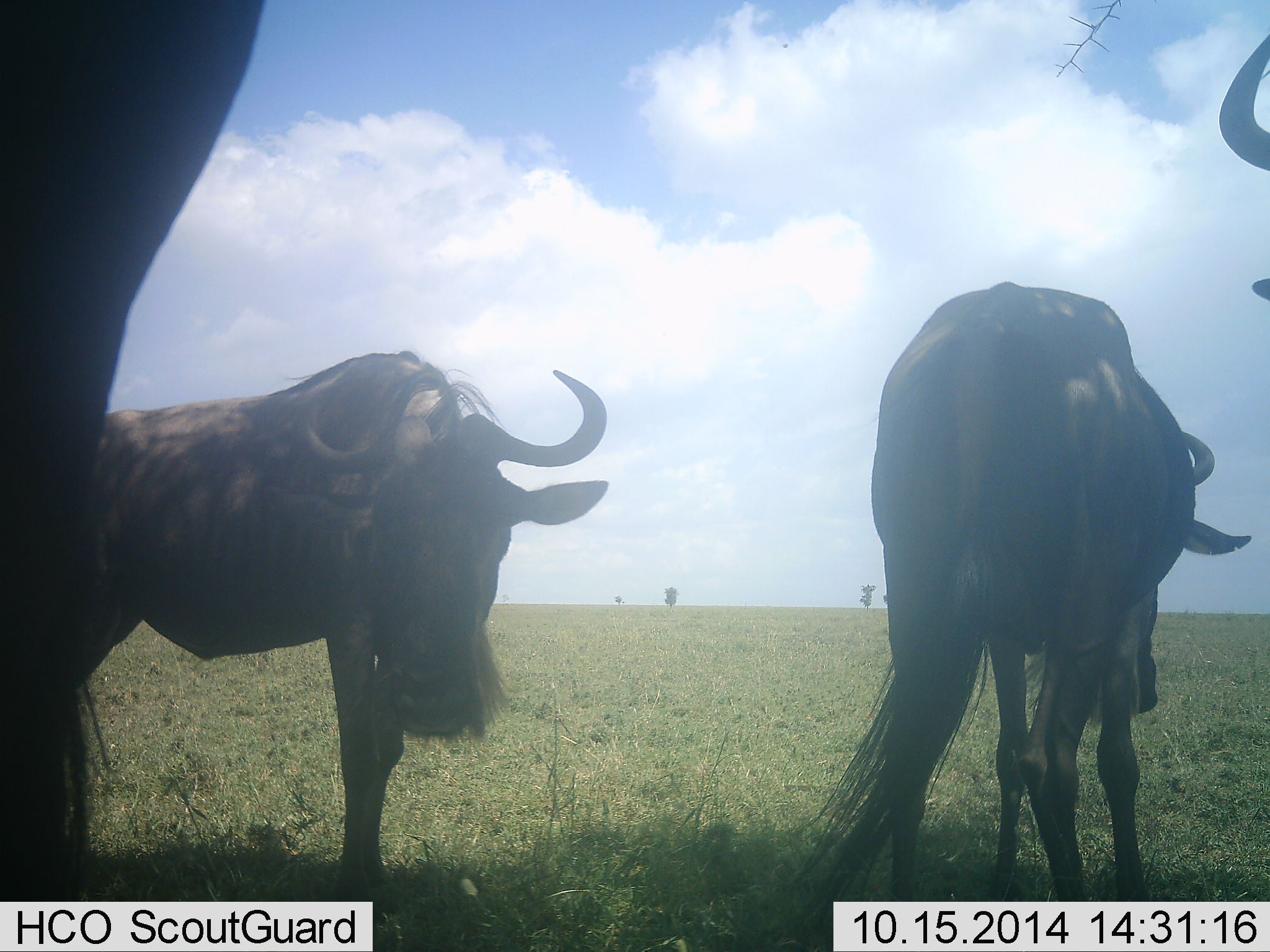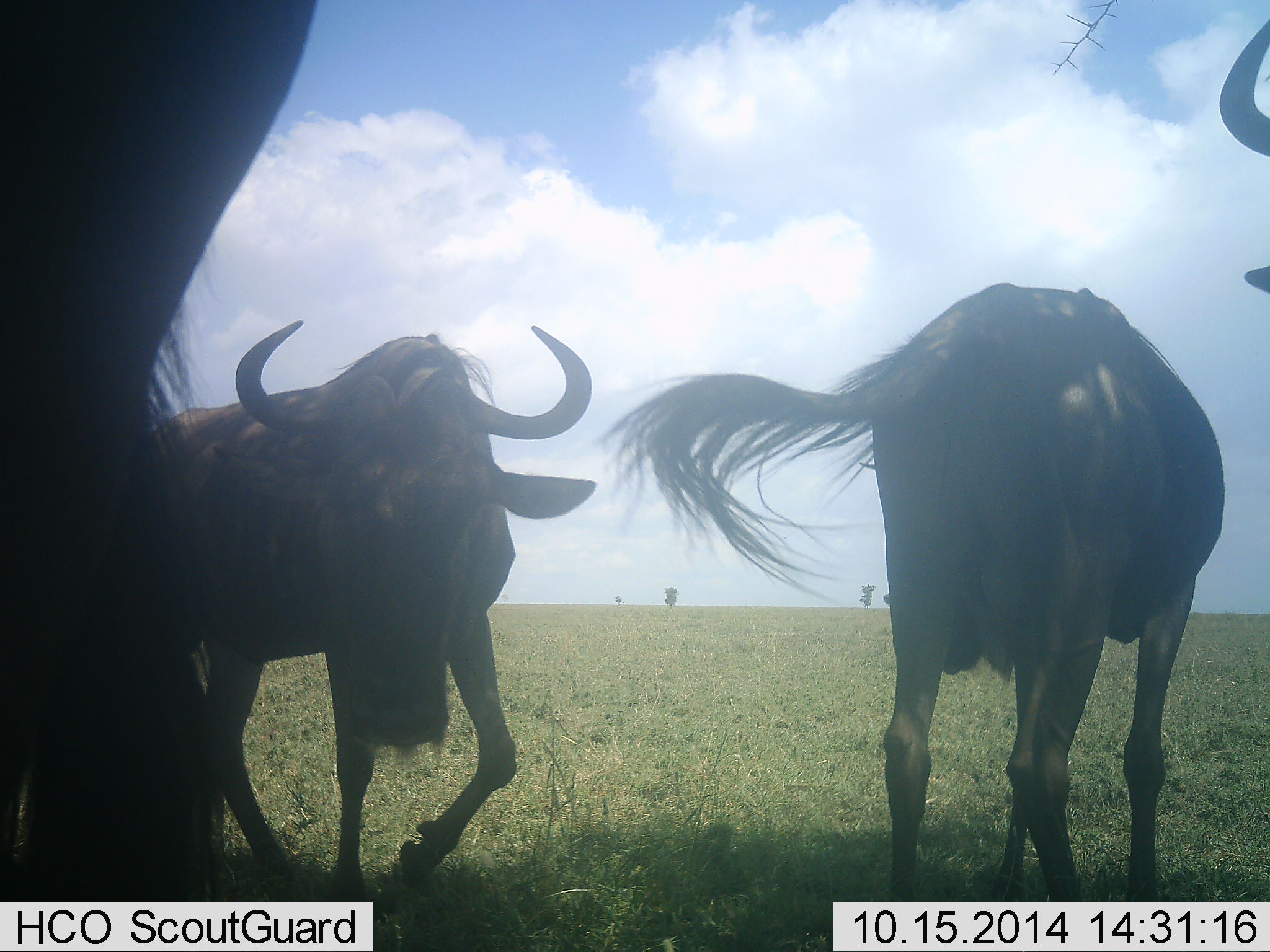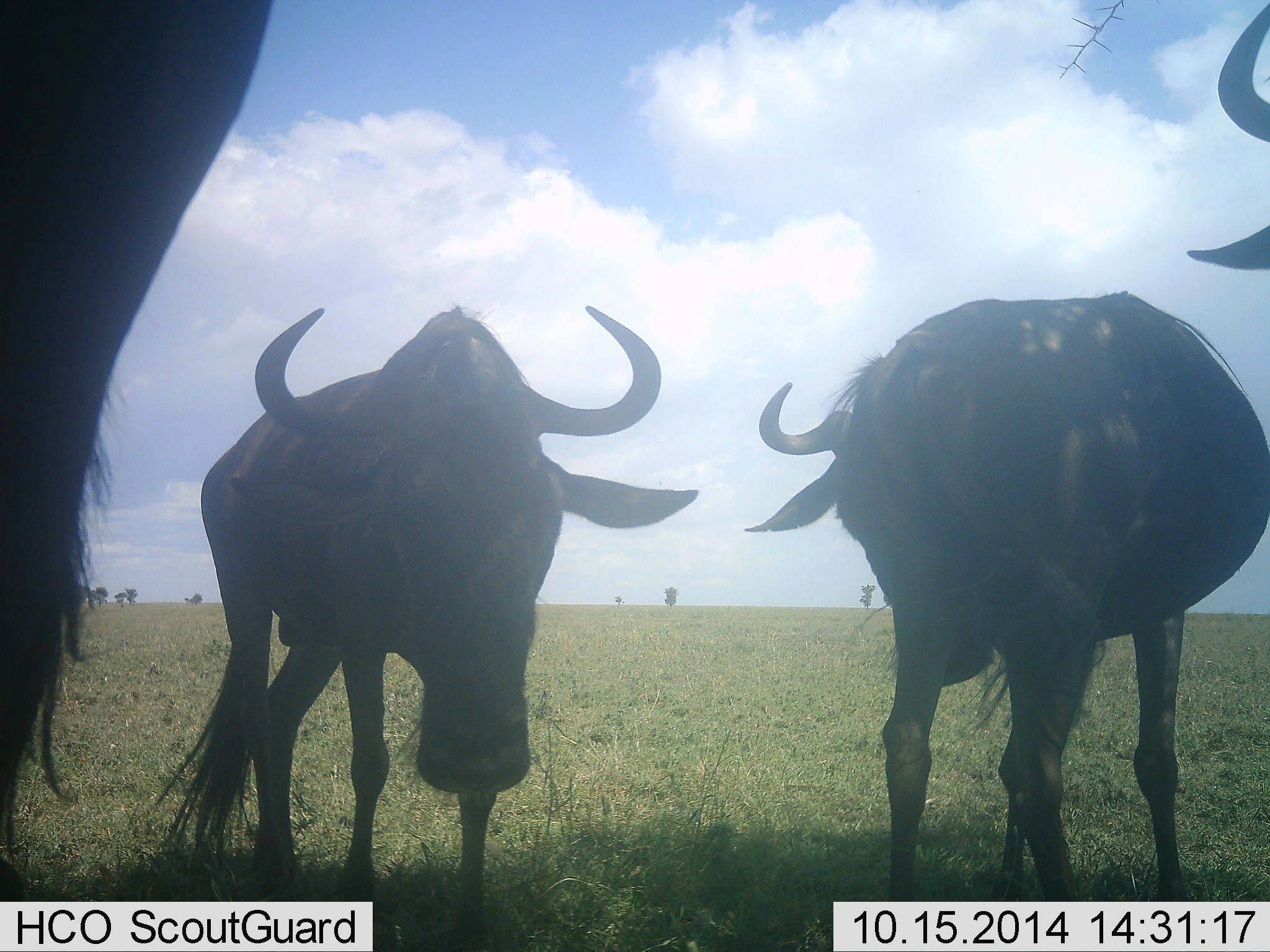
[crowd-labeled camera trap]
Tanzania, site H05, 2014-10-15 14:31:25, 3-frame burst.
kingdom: Animalia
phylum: Chordata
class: Mammalia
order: Artiodactyla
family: Bovidae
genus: Connochaetes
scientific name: Connochaetes taurinus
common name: blue wildebeest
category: wildebeest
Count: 4.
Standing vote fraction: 70%.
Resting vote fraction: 10%.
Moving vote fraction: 20%.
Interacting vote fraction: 20%.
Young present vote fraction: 0%.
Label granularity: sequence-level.